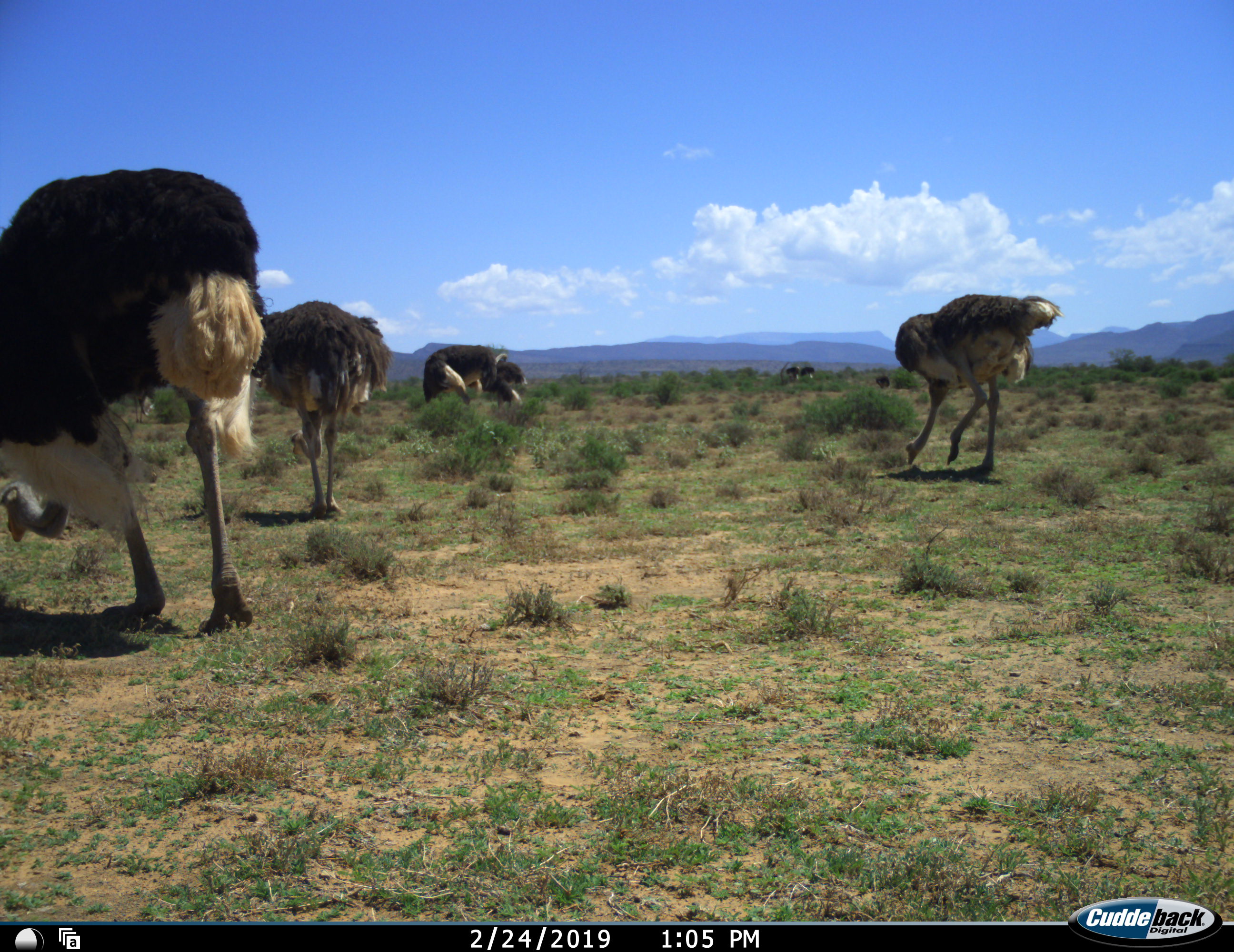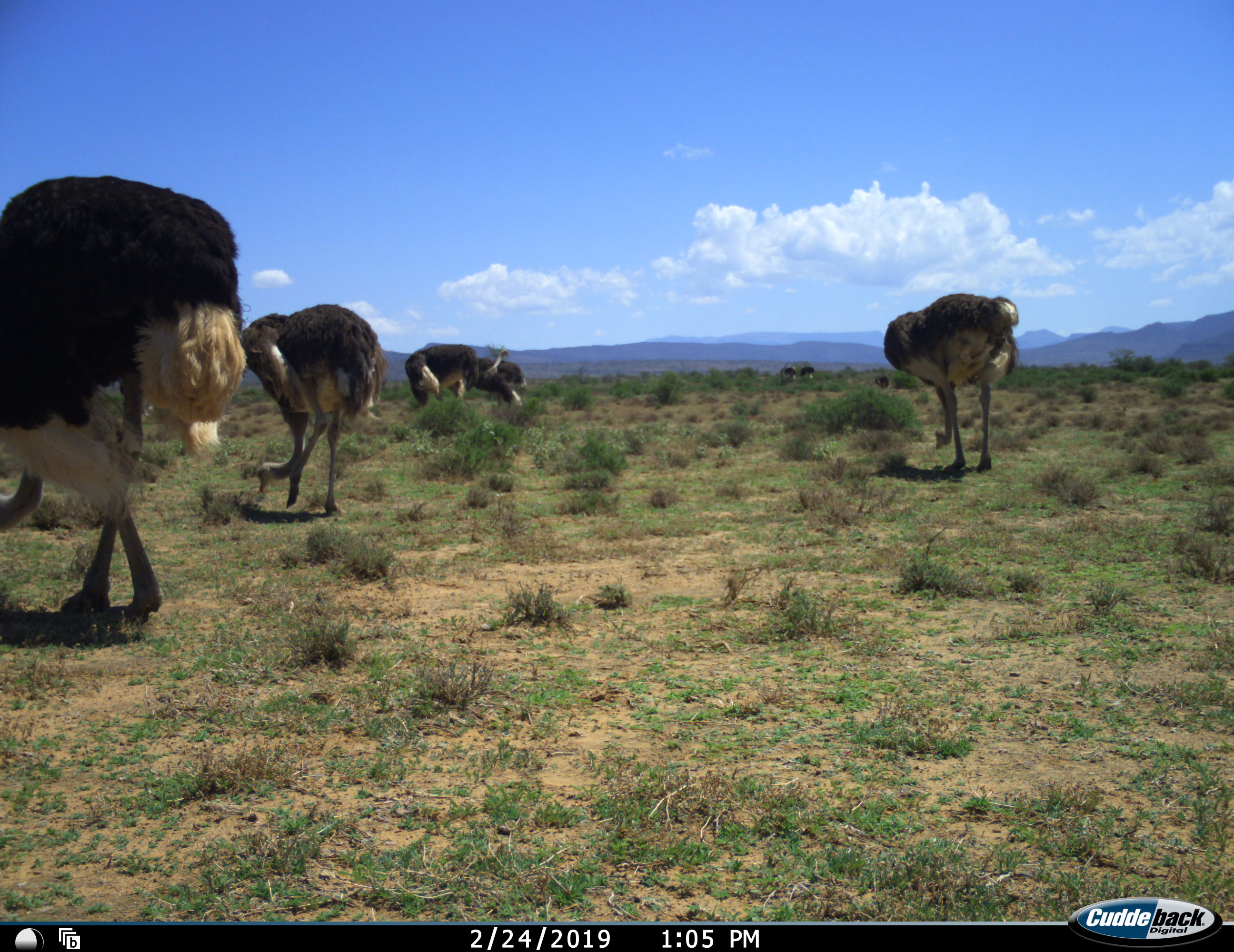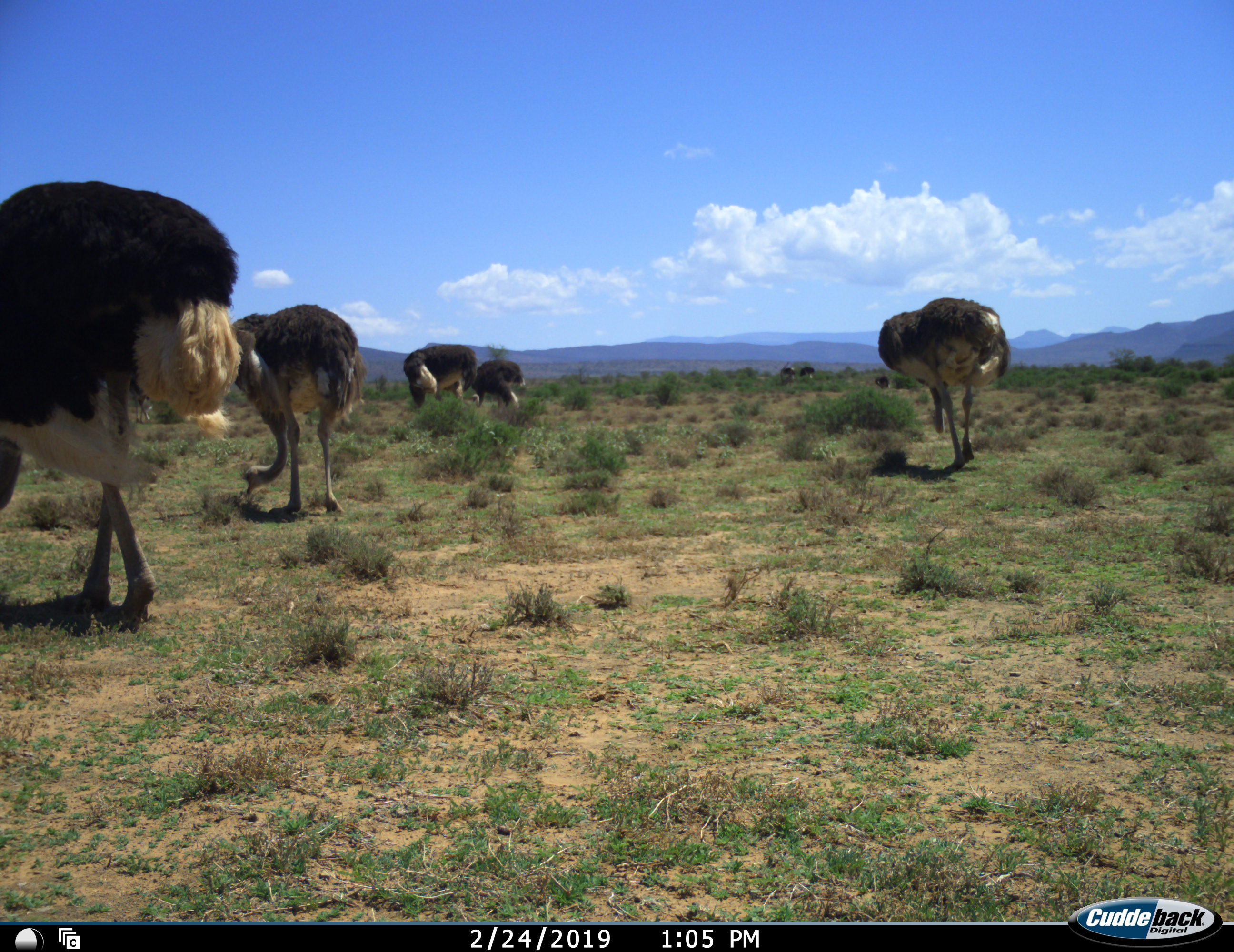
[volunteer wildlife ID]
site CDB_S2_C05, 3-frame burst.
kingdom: Animalia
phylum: Chordata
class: Aves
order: Struthioniformes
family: Struthionidae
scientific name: Struthionidae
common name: ostrich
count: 8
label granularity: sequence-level